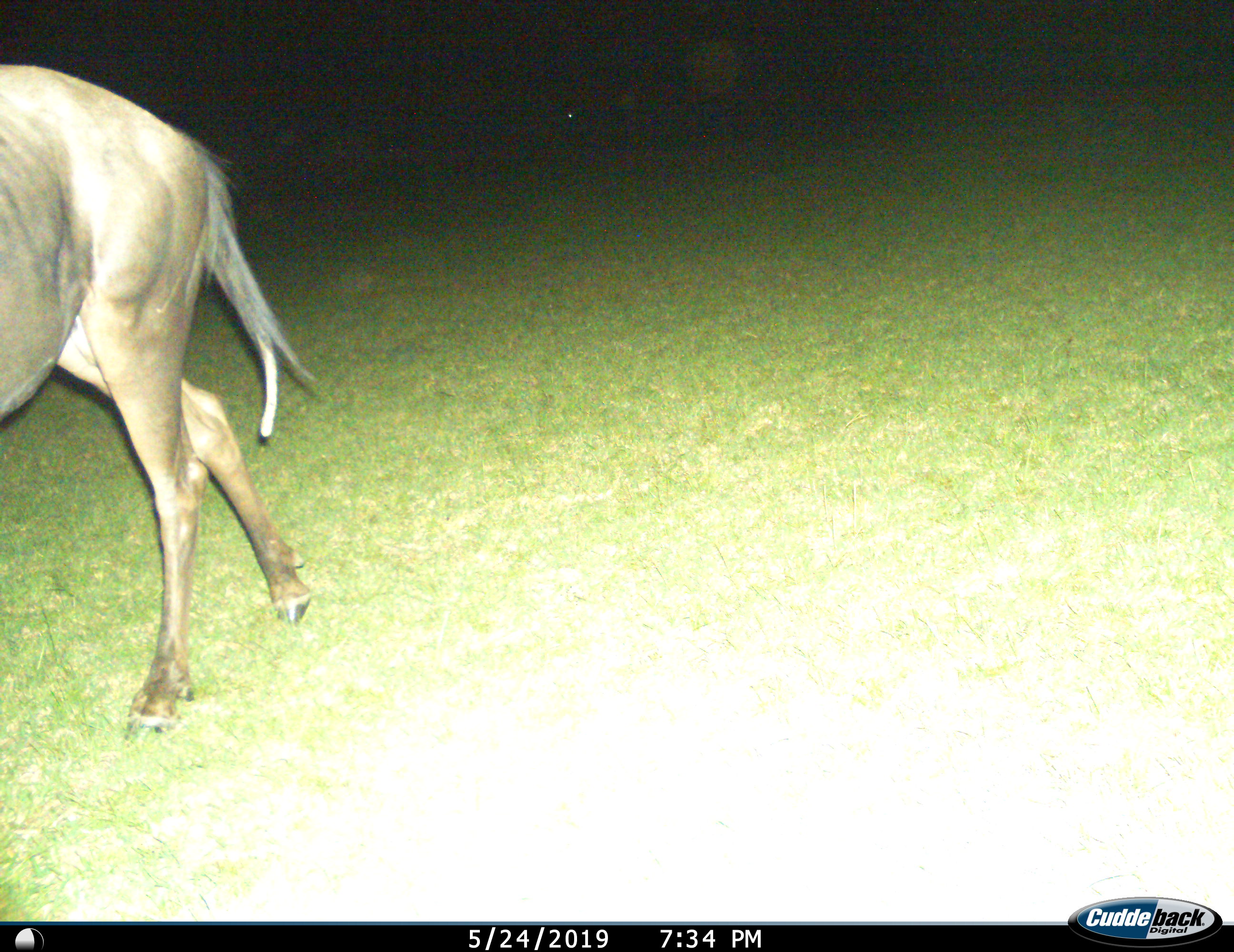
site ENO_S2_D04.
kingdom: Animalia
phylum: Chordata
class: Mammalia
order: Artiodactyla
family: Bovidae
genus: Connochaetes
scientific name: Connochaetes taurinus taurinus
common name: blue wildebeest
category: wildebeestblue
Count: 1.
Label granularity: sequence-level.